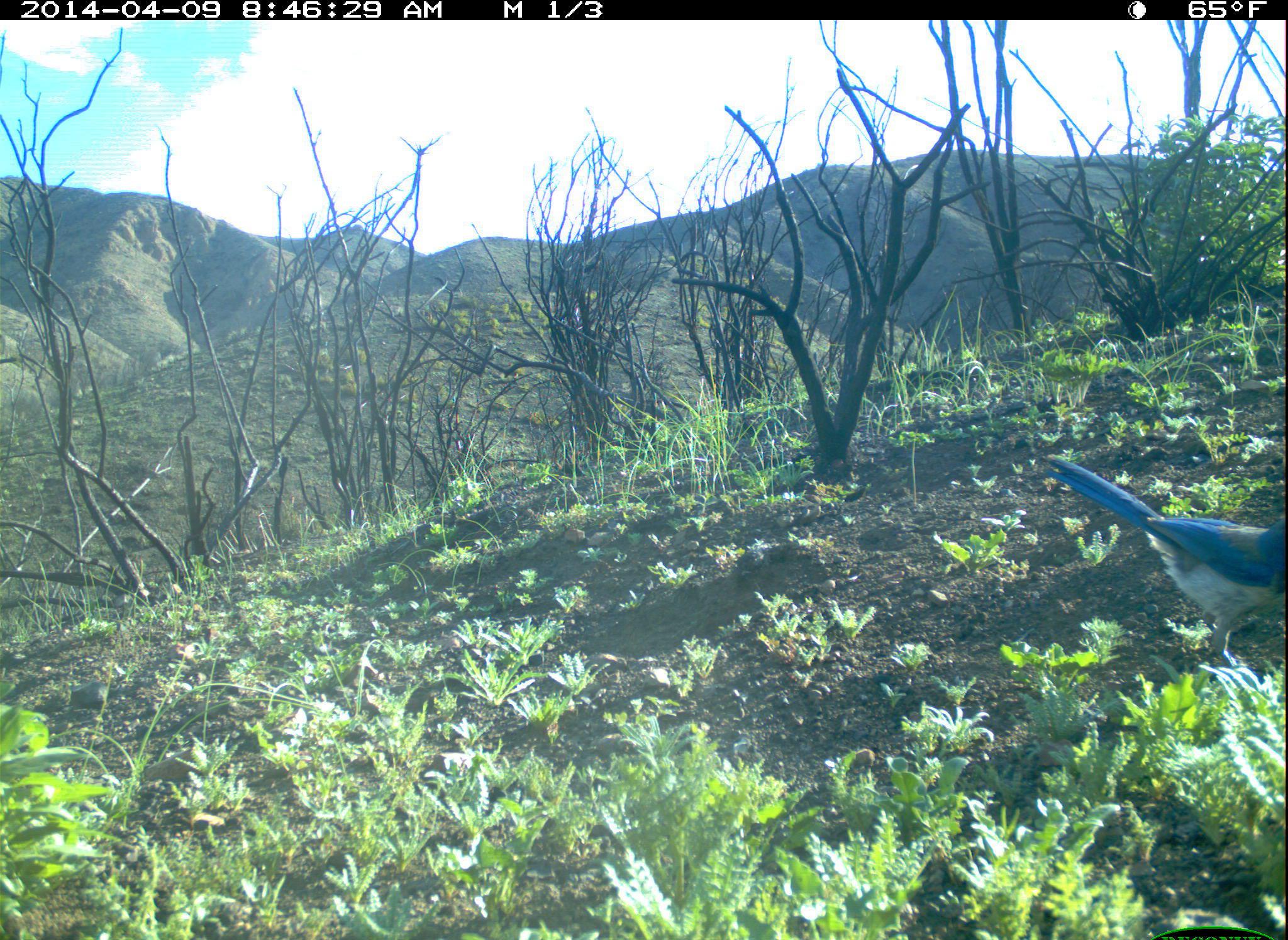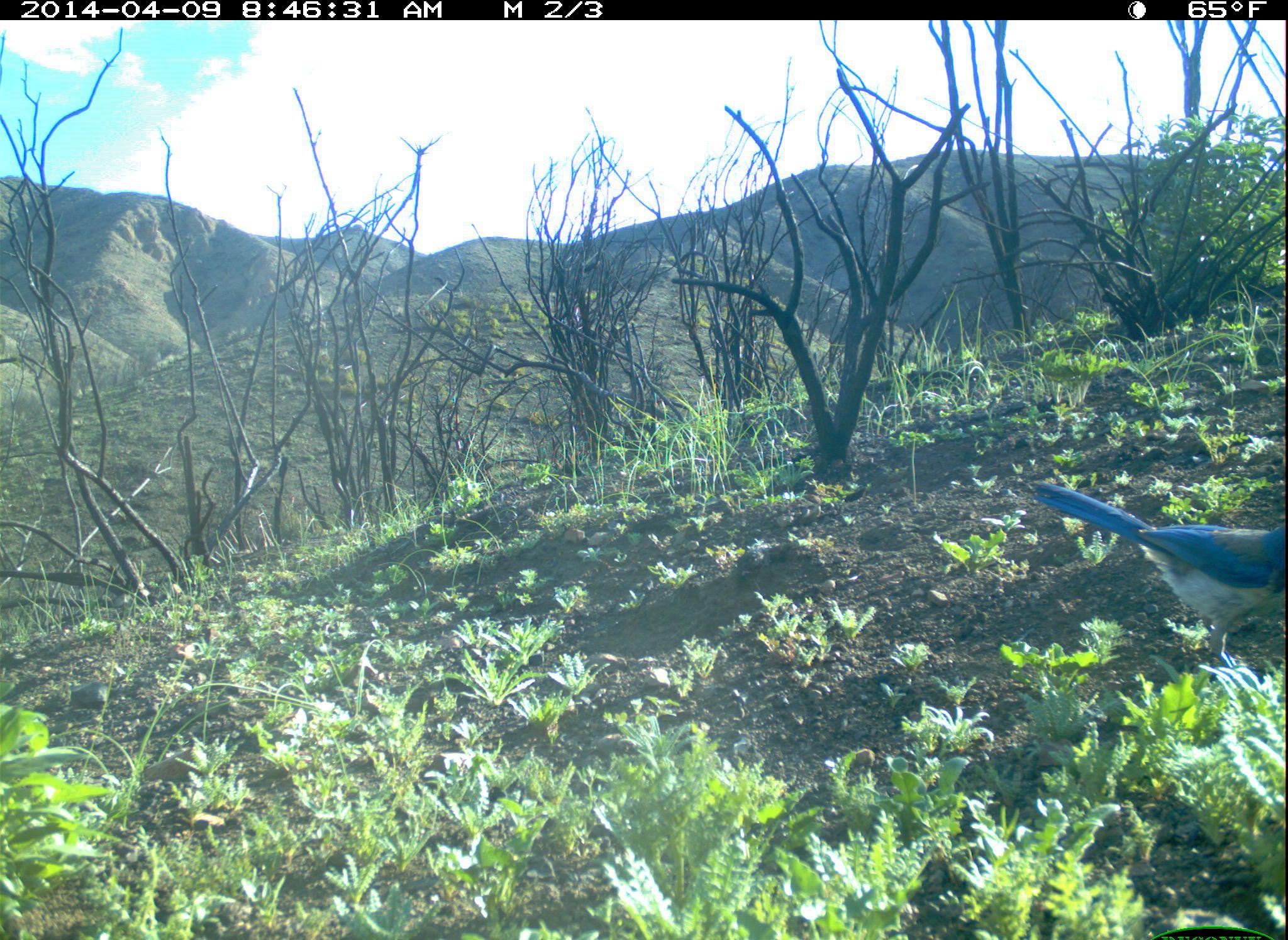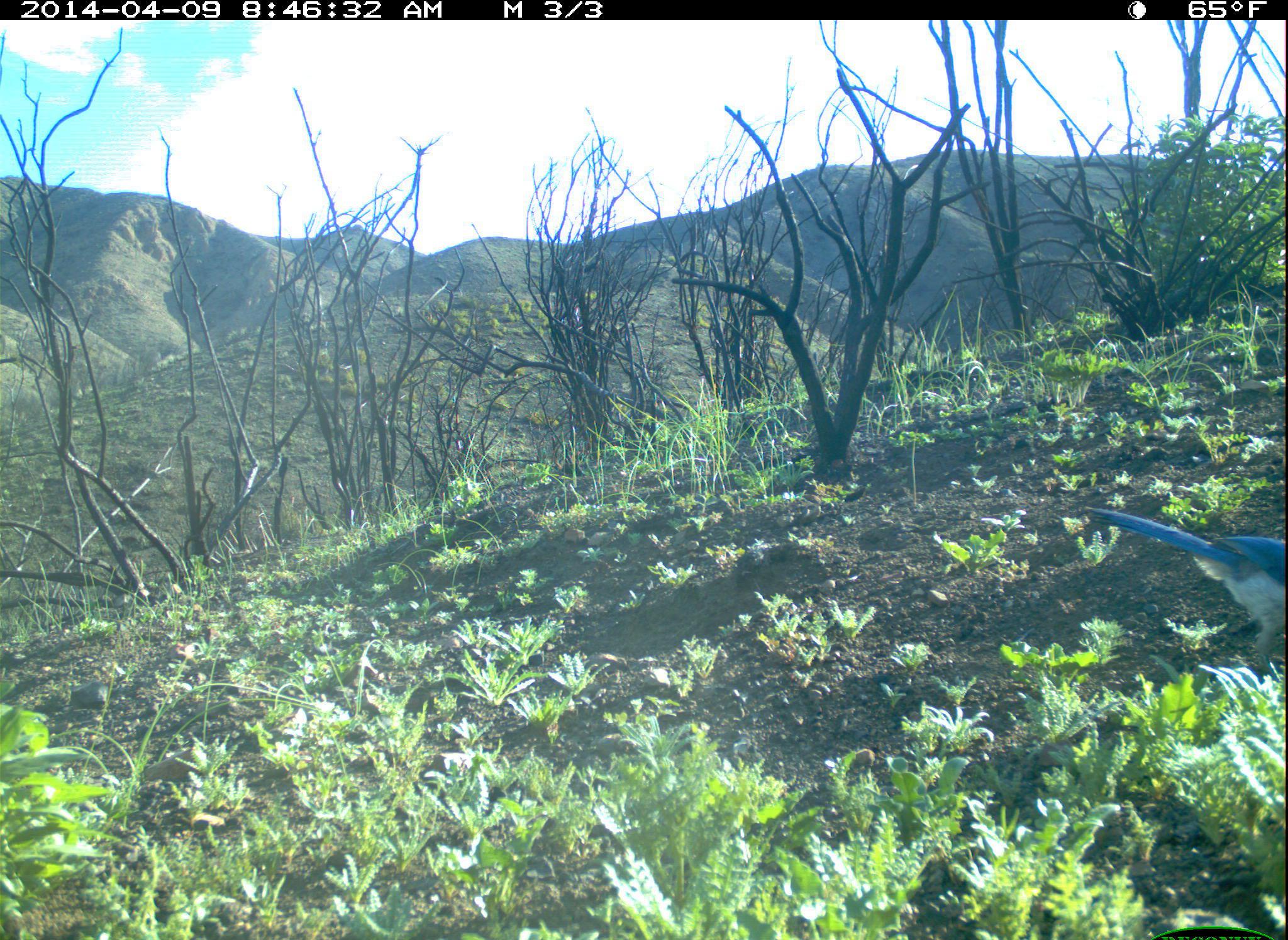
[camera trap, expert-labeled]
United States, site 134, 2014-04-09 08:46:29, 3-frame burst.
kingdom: Animalia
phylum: Chordata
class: Aves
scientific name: Aves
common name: bird